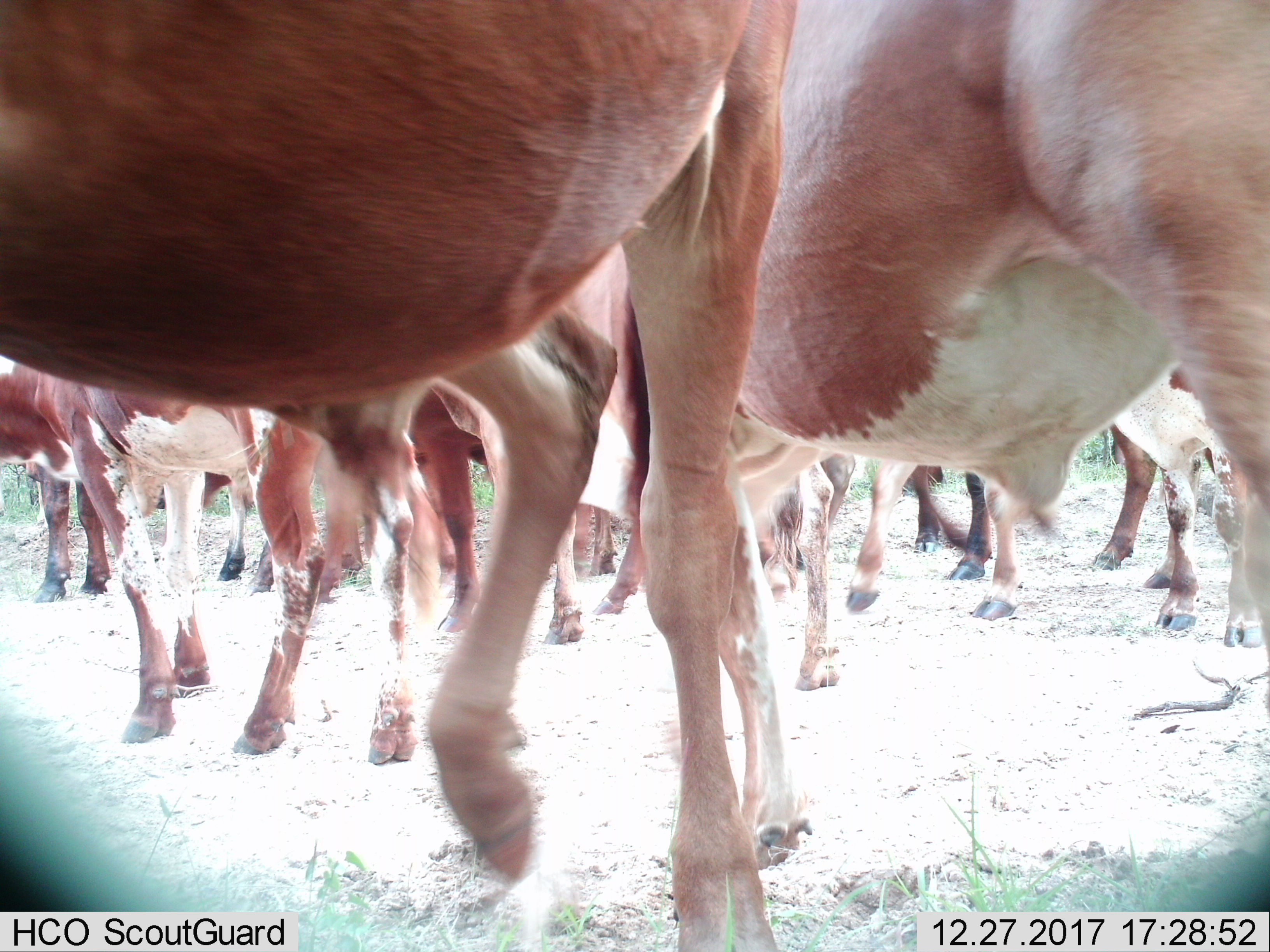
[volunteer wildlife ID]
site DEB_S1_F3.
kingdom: Animalia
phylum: Chordata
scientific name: Vertebrata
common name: domestic animal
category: domesticanimal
Domesticanimal (domestic animal) (Vertebrata), count 11-50. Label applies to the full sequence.